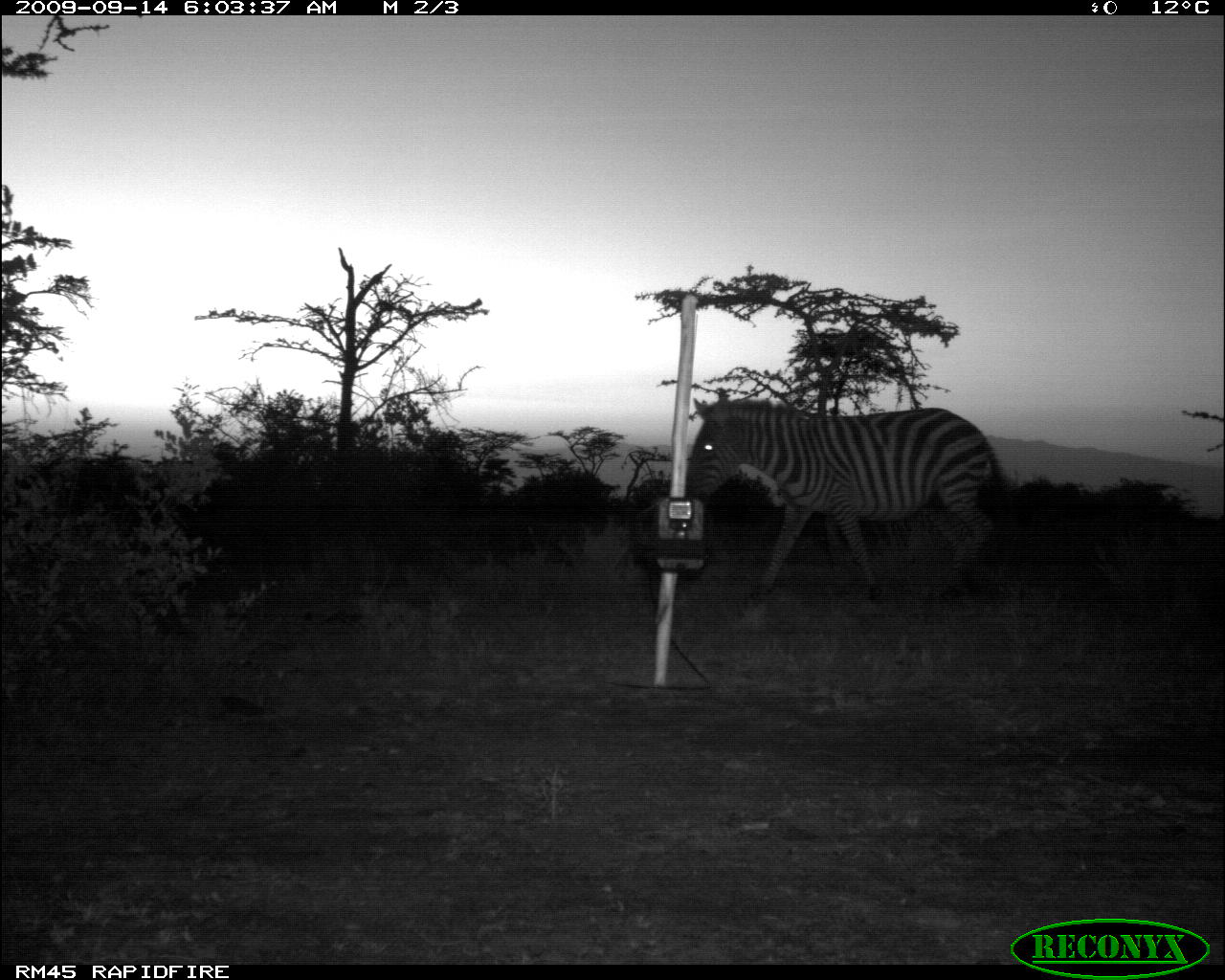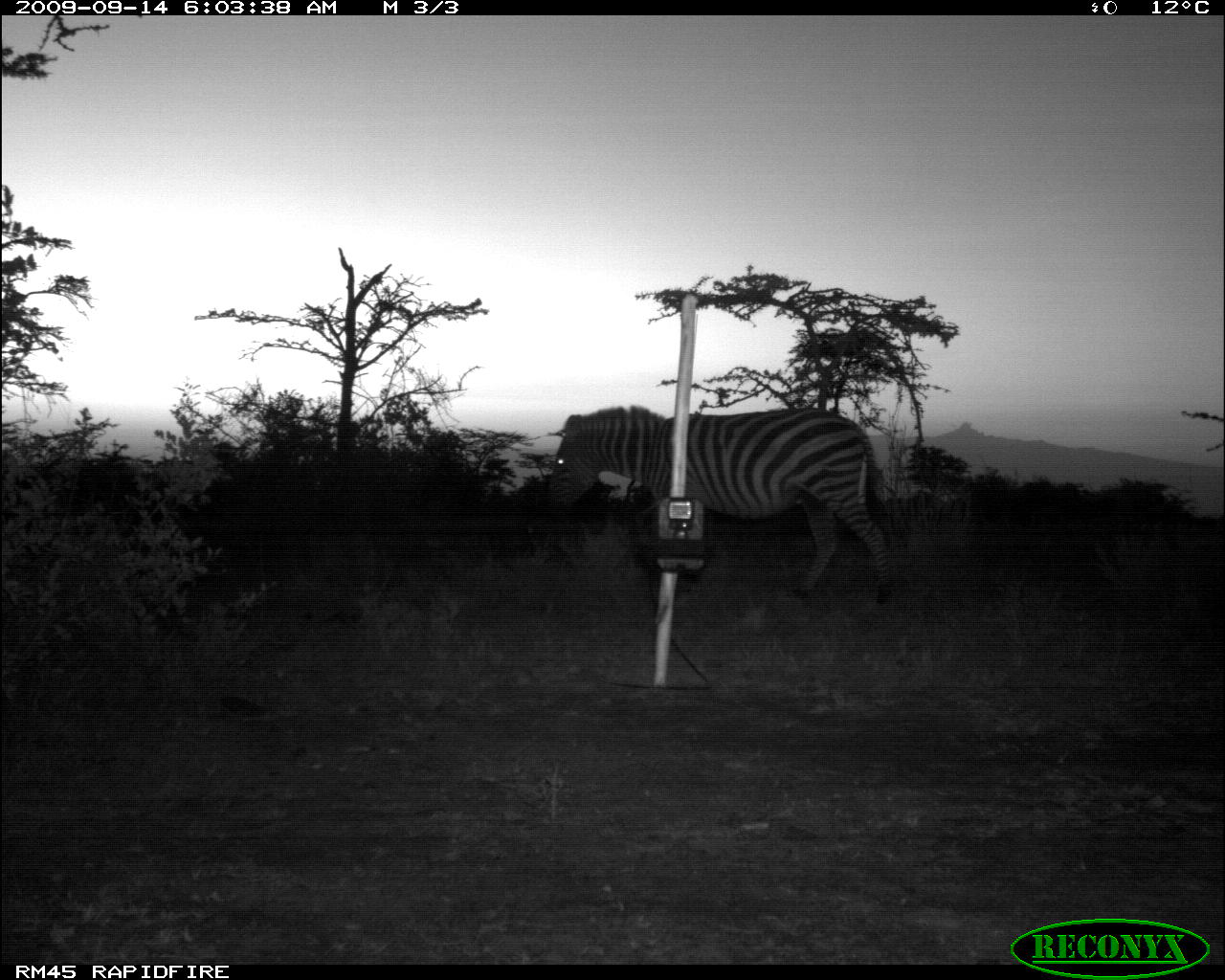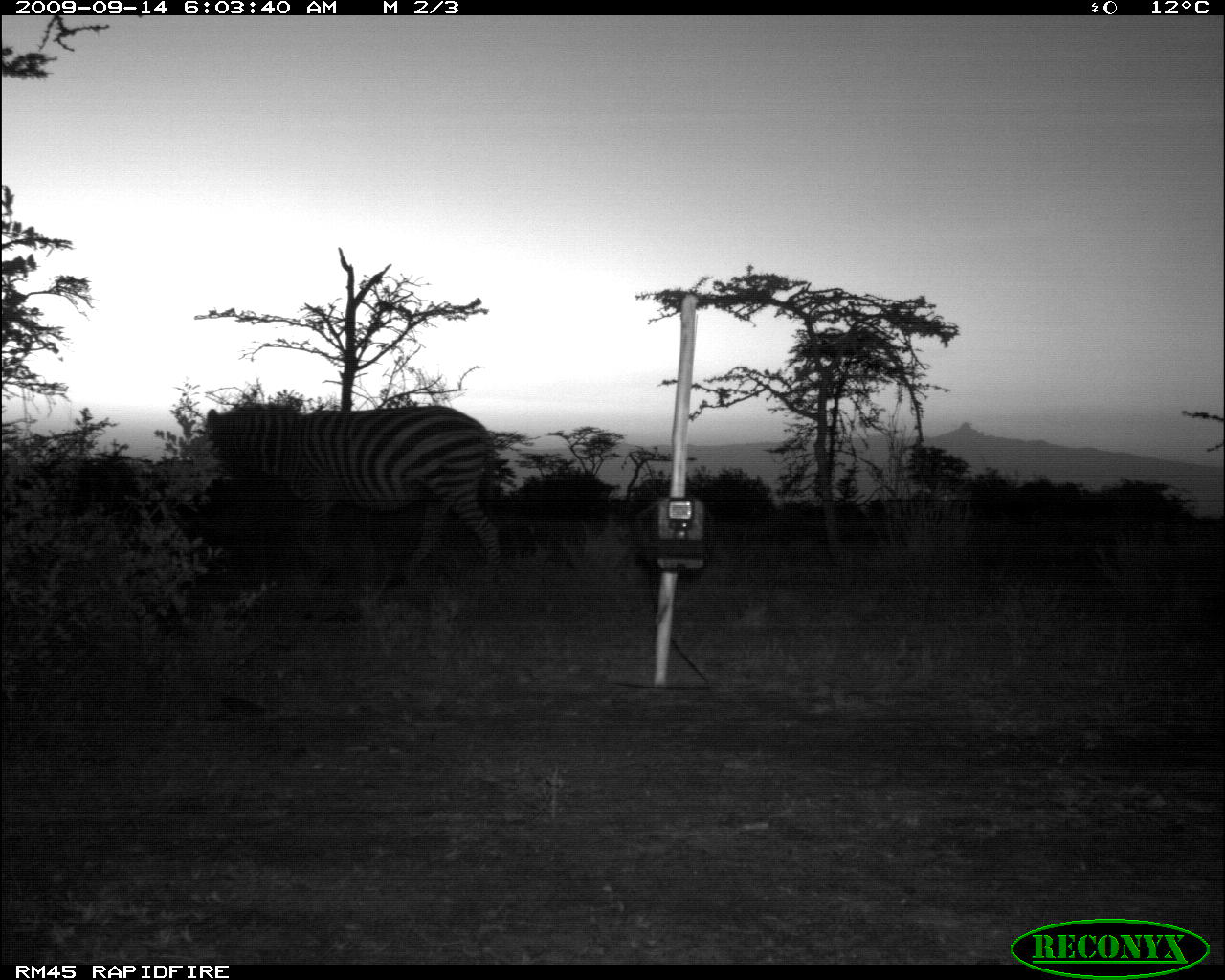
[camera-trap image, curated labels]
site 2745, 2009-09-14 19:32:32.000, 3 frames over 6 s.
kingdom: Animalia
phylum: Chordata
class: Mammalia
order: Perissodactyla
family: Equidae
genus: Equus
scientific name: Equus quagga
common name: plains zebra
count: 1